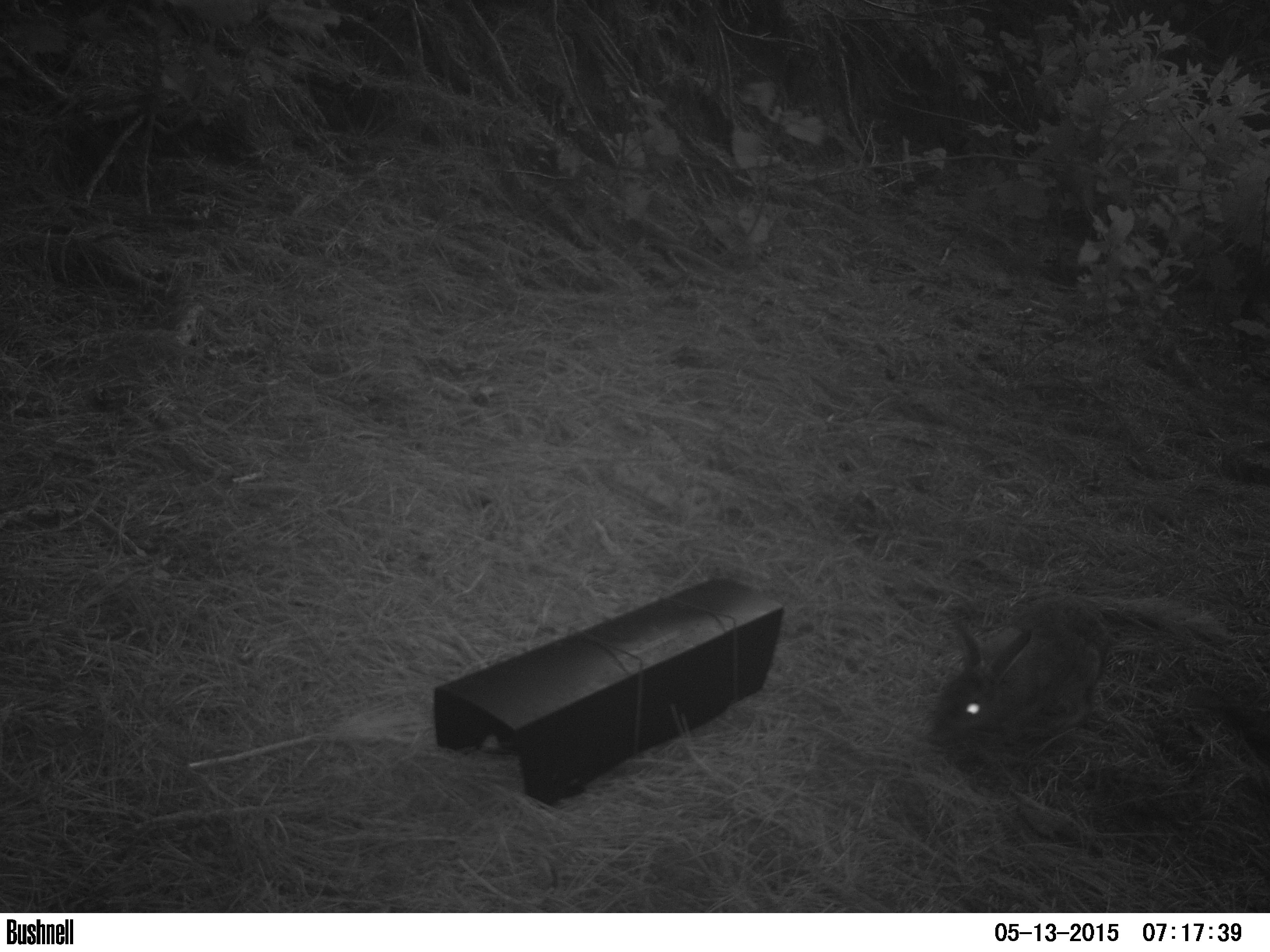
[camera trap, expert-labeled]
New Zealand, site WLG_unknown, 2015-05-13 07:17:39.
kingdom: Animalia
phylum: Chordata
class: Mammalia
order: Lagomorpha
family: Leporidae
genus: Oryctolagus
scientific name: Oryctolagus cuniculus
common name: european rabbit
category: rabbit